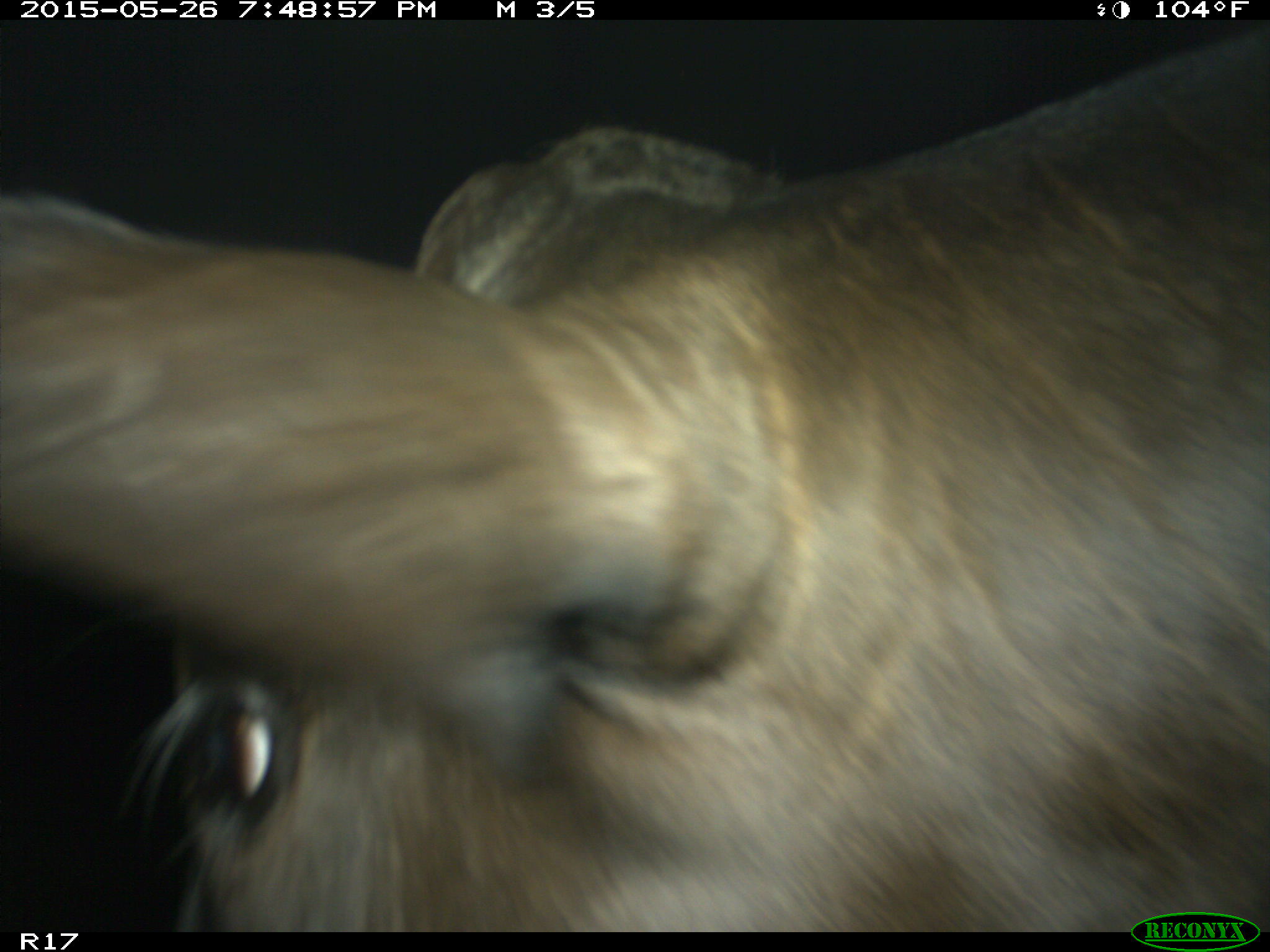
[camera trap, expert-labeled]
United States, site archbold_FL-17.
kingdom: Animalia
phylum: Chordata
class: Mammalia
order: Artiodactyla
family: Bovidae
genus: Bos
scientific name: Bos taurus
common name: domestic cow